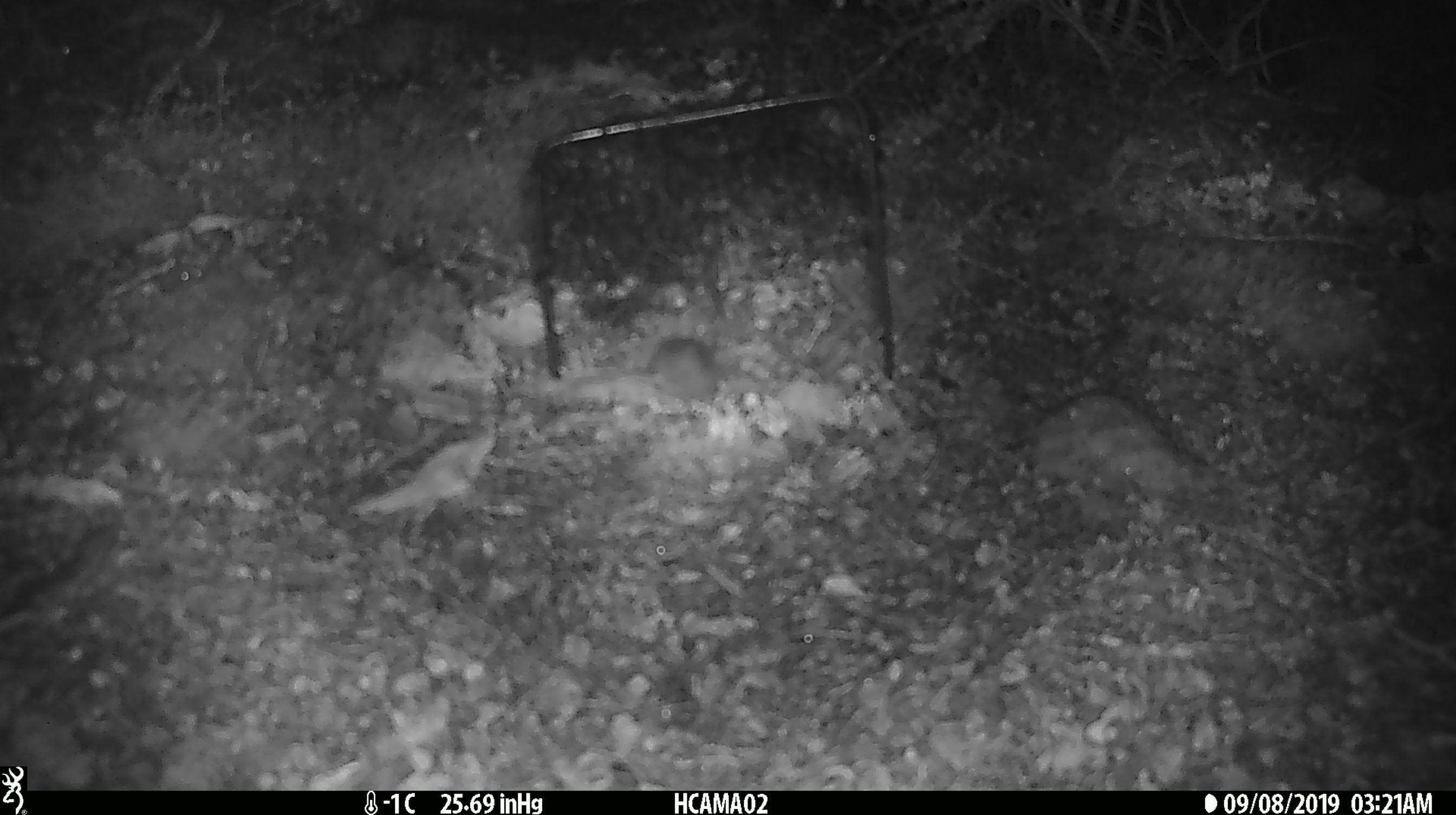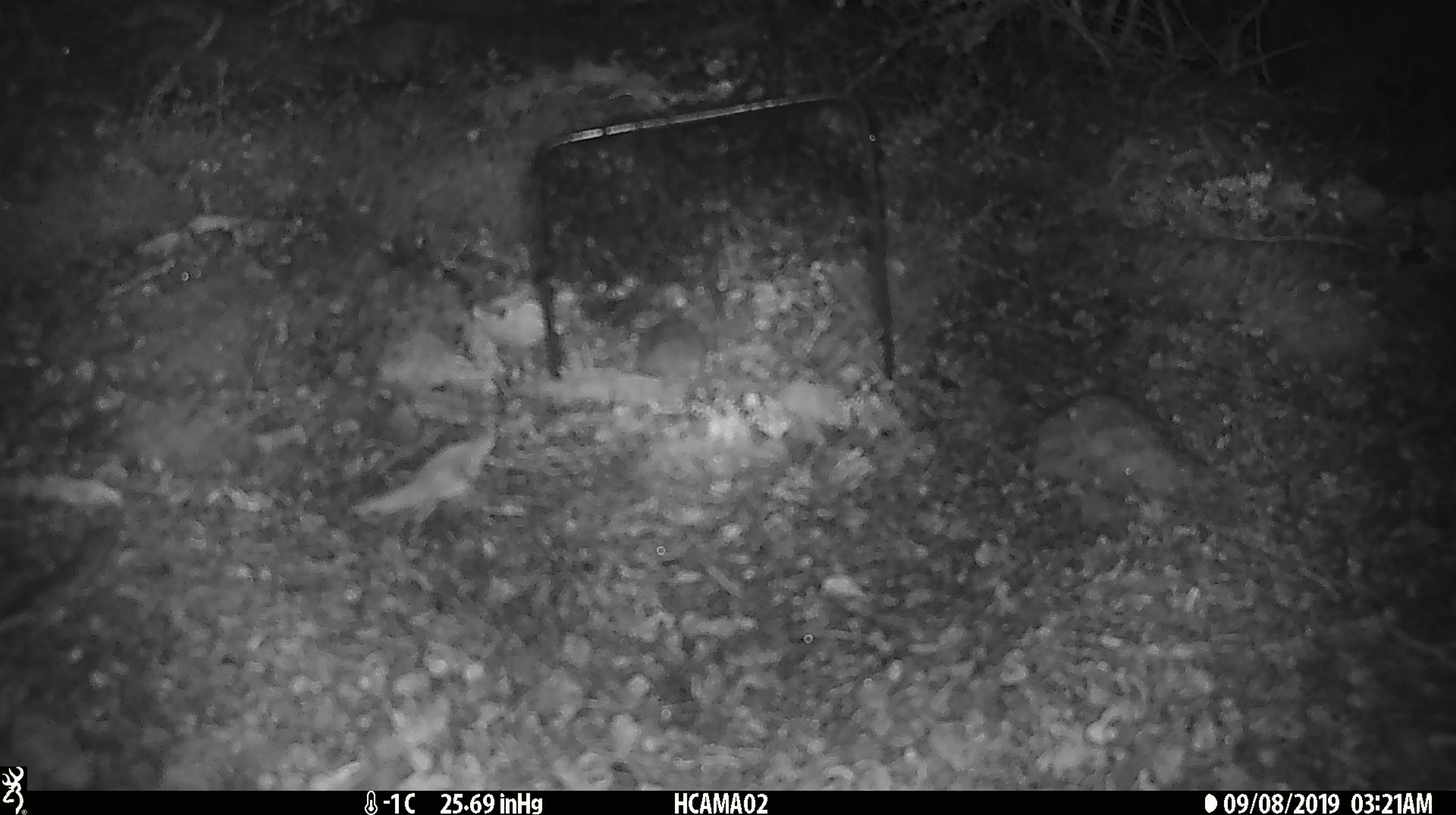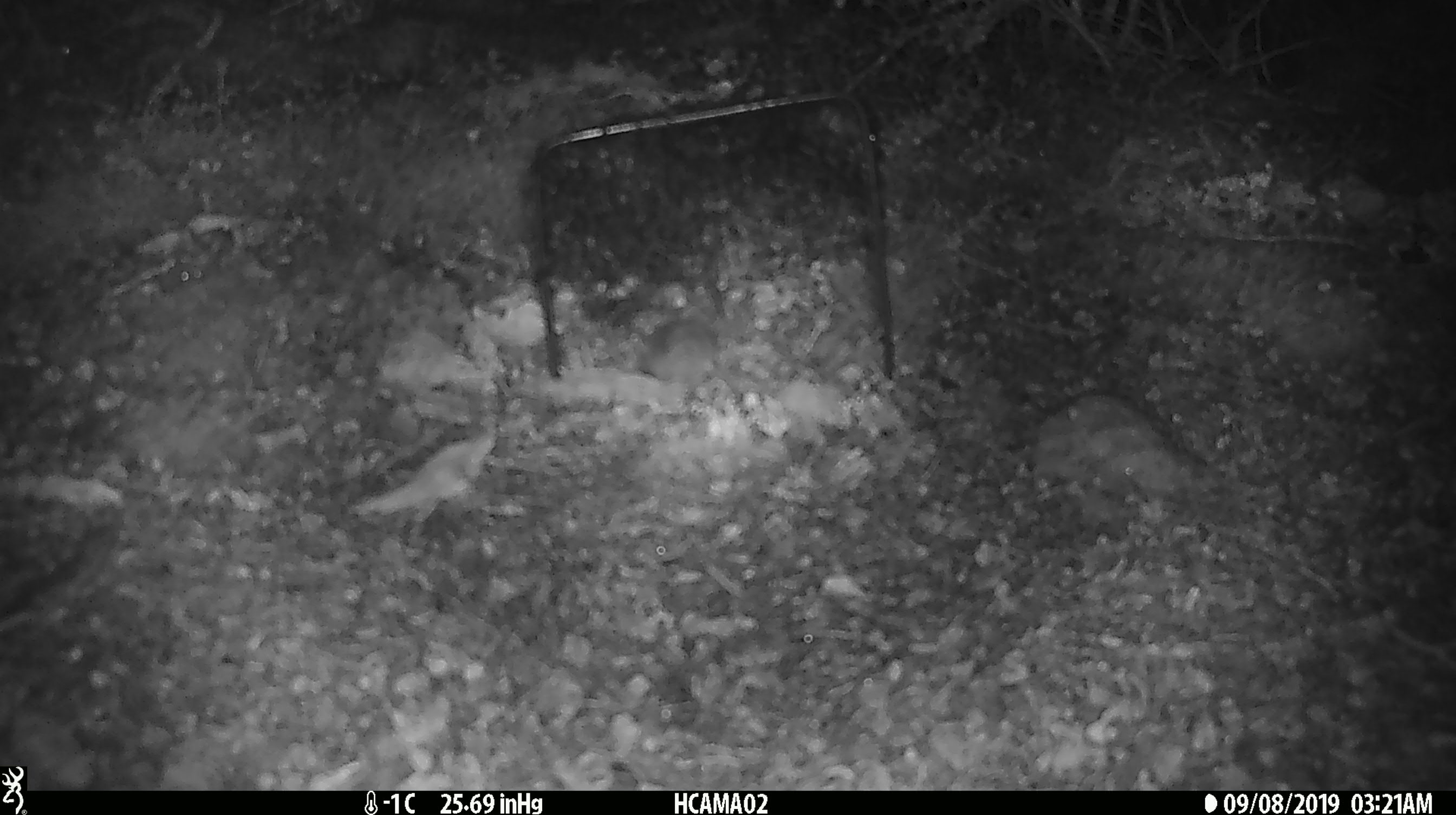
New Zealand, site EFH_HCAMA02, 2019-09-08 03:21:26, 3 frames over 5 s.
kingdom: Animalia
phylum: Chordata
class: Mammalia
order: Rodentia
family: Muridae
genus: Mus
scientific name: Mus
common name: mouse